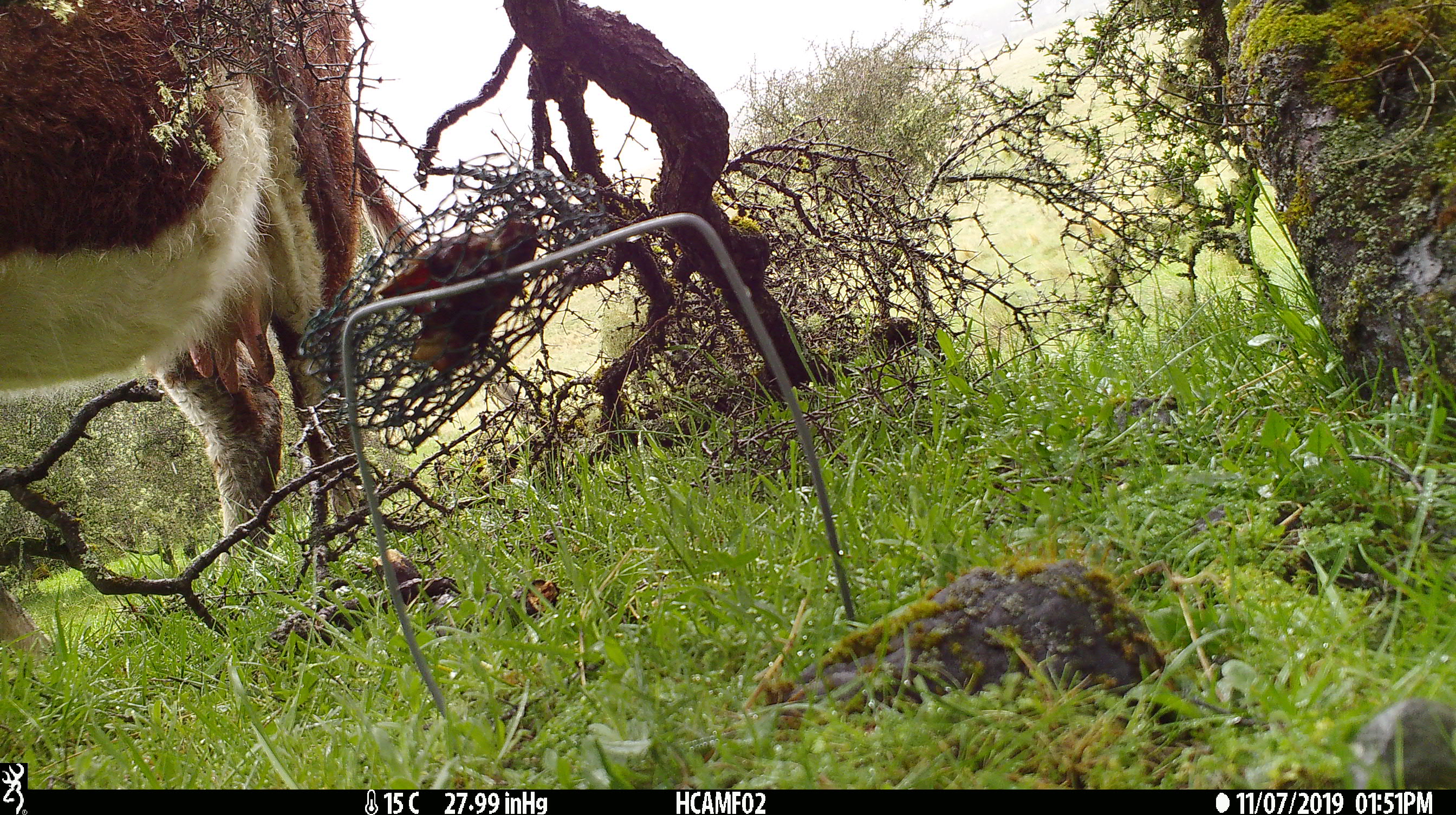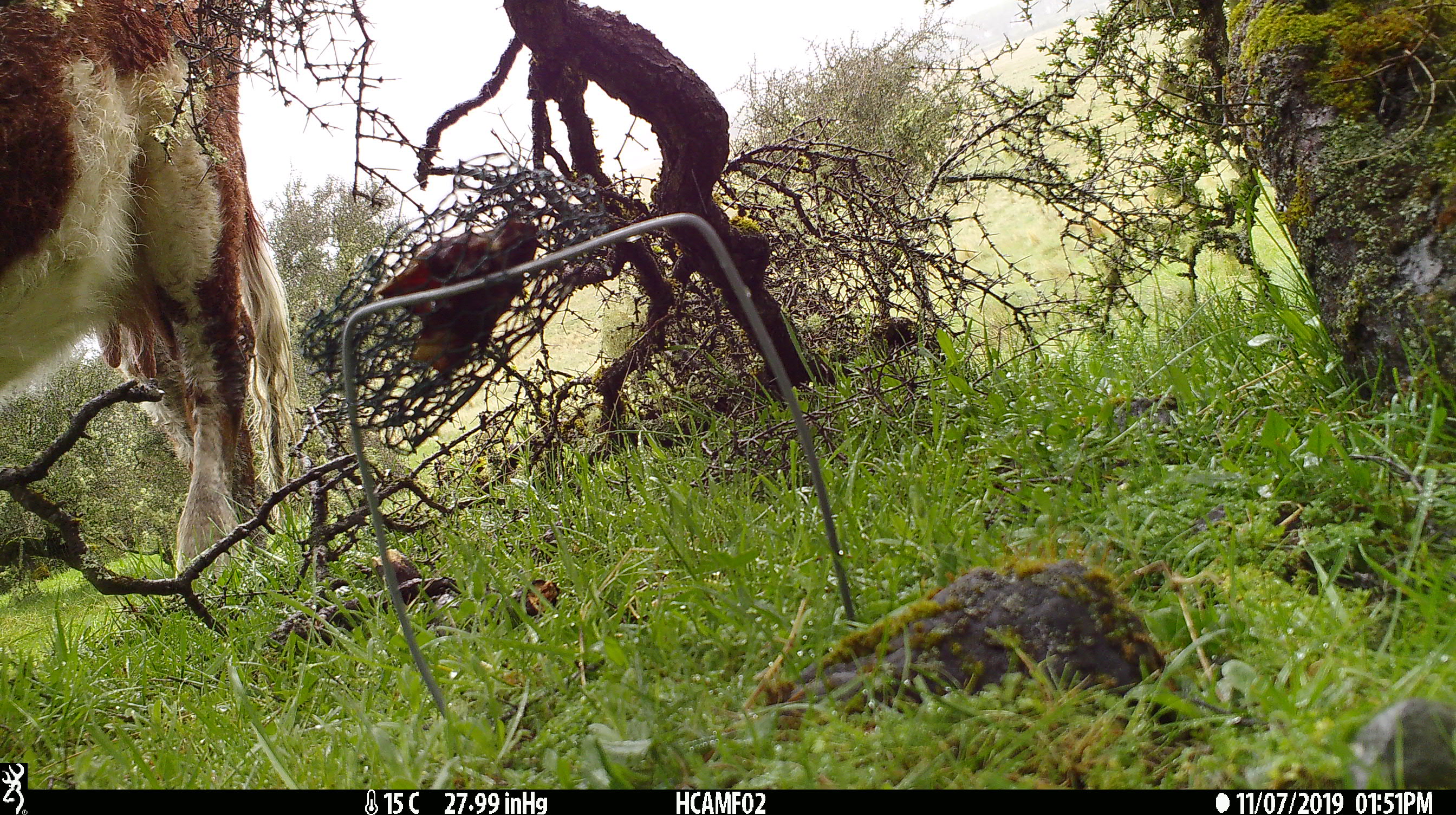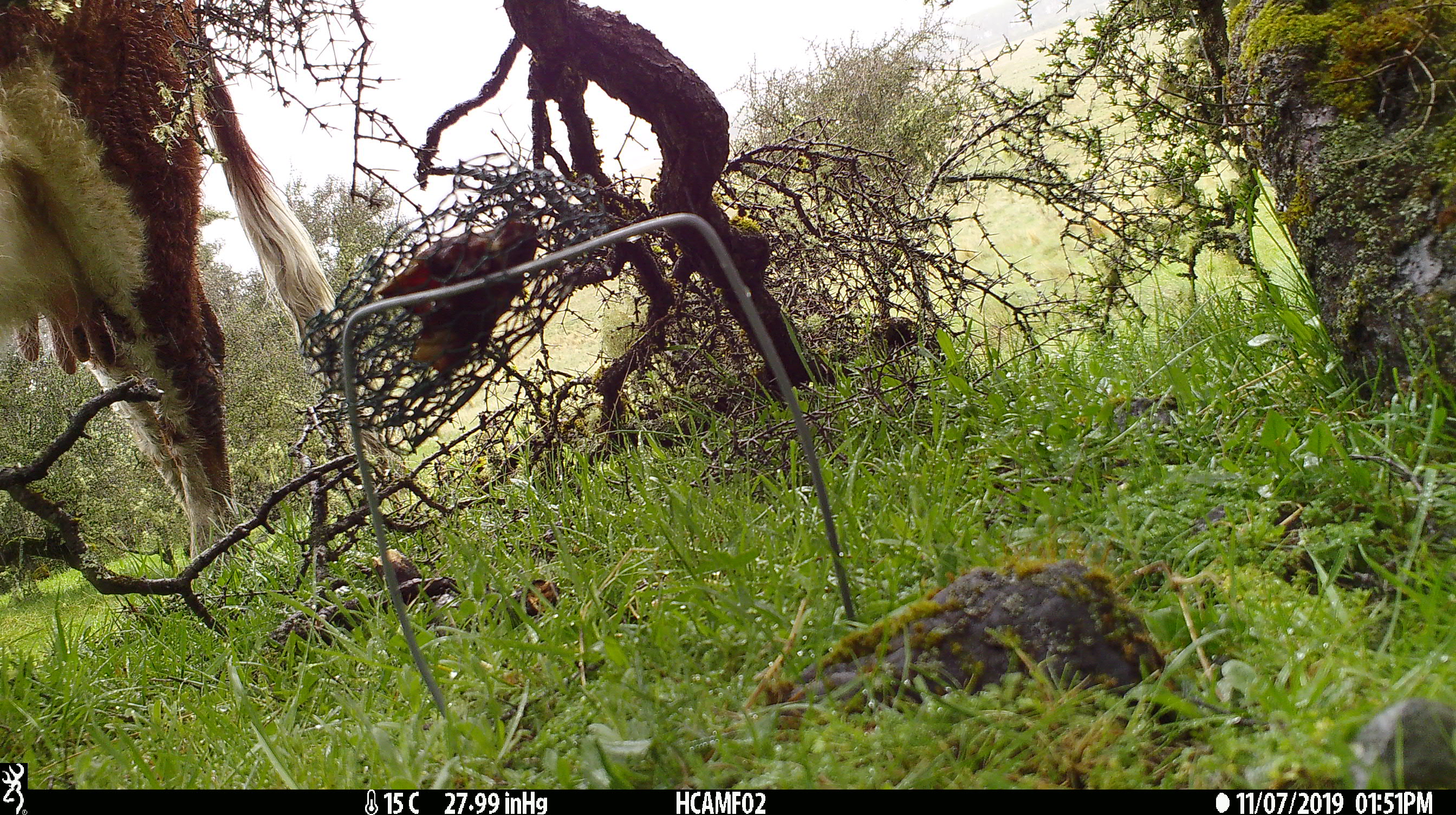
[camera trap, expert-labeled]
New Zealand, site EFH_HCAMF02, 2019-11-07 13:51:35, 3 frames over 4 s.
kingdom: Animalia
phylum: Chordata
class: Mammalia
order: Artiodactyla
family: Bovidae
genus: Bos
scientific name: Bos taurus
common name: domestic cow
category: cow